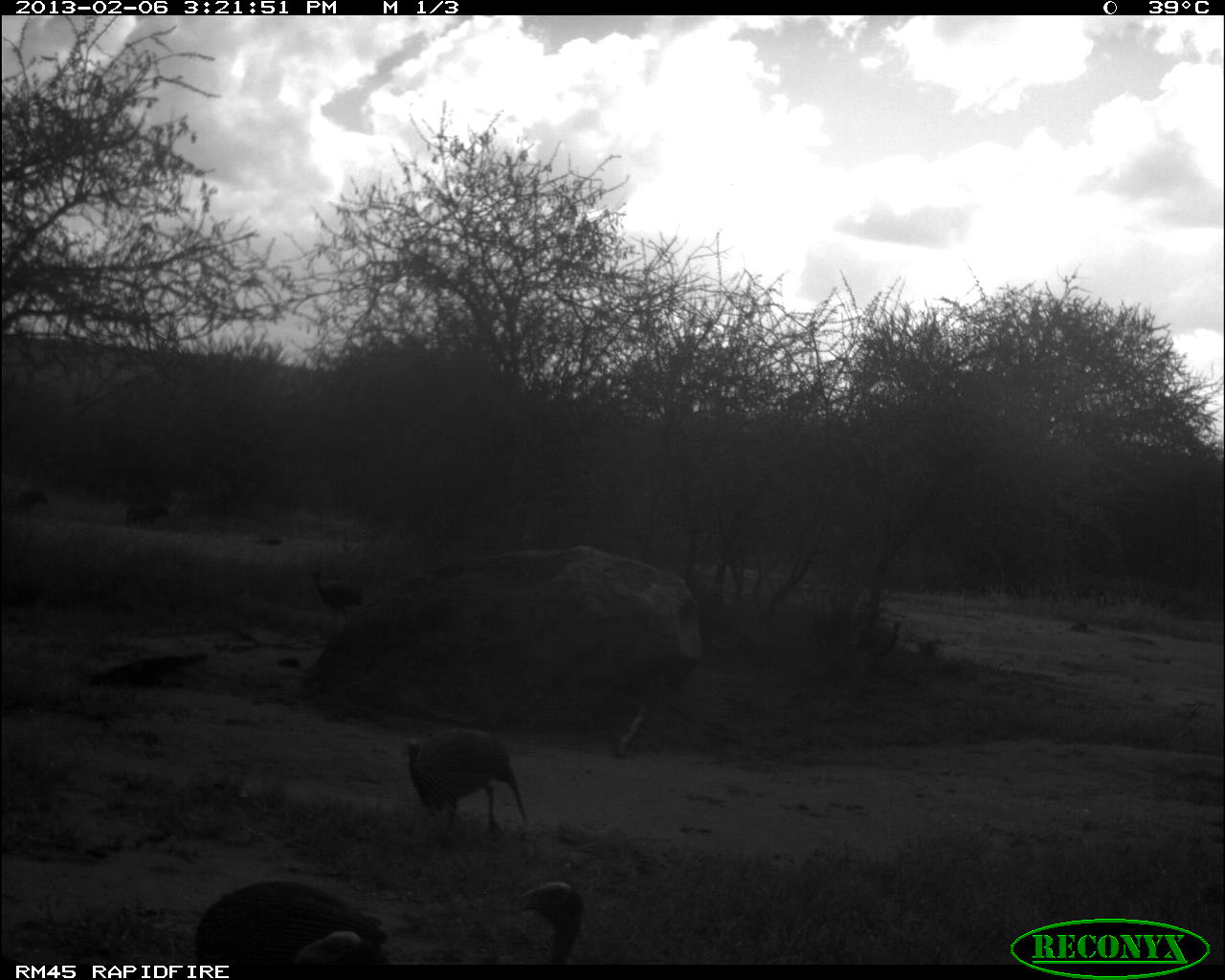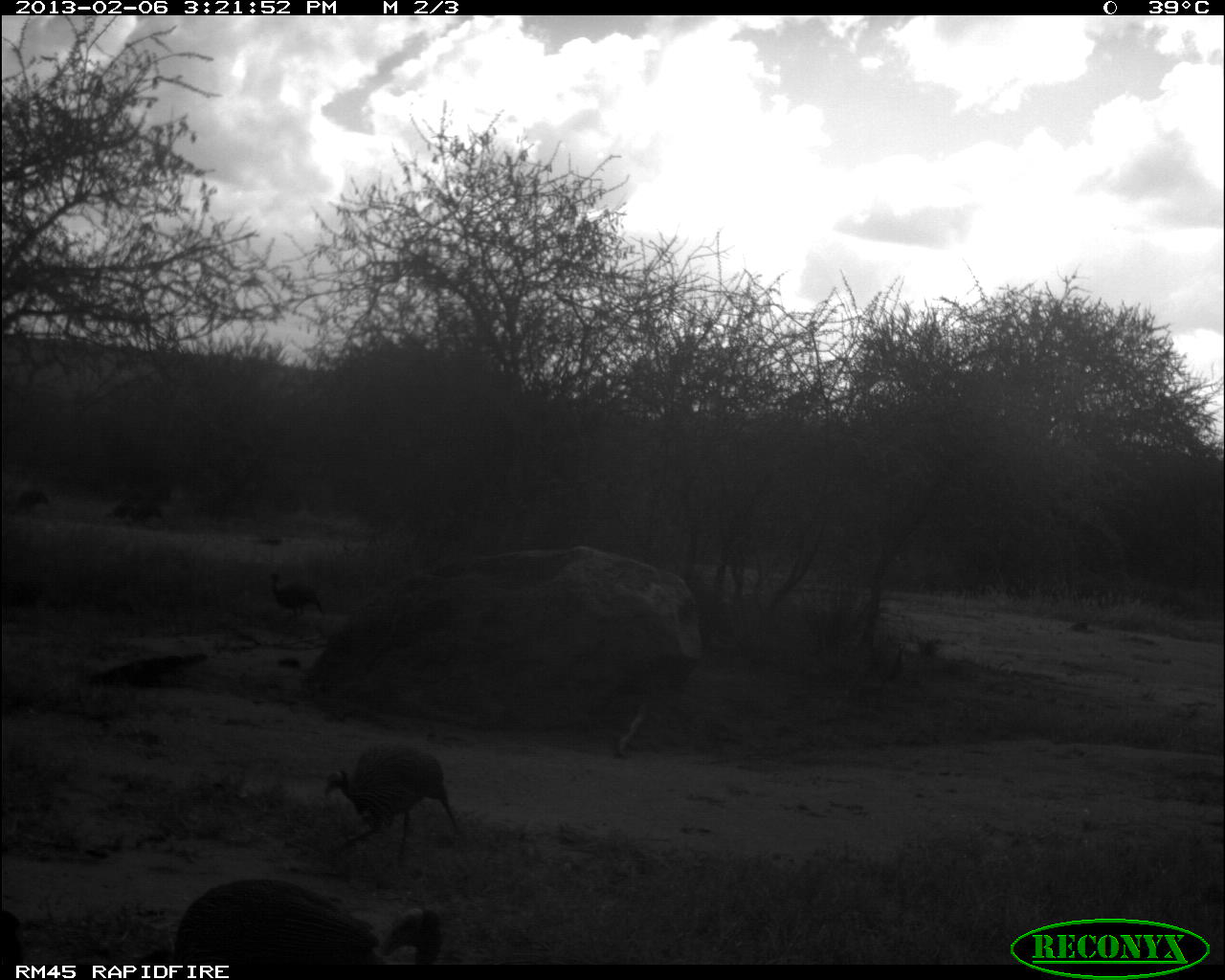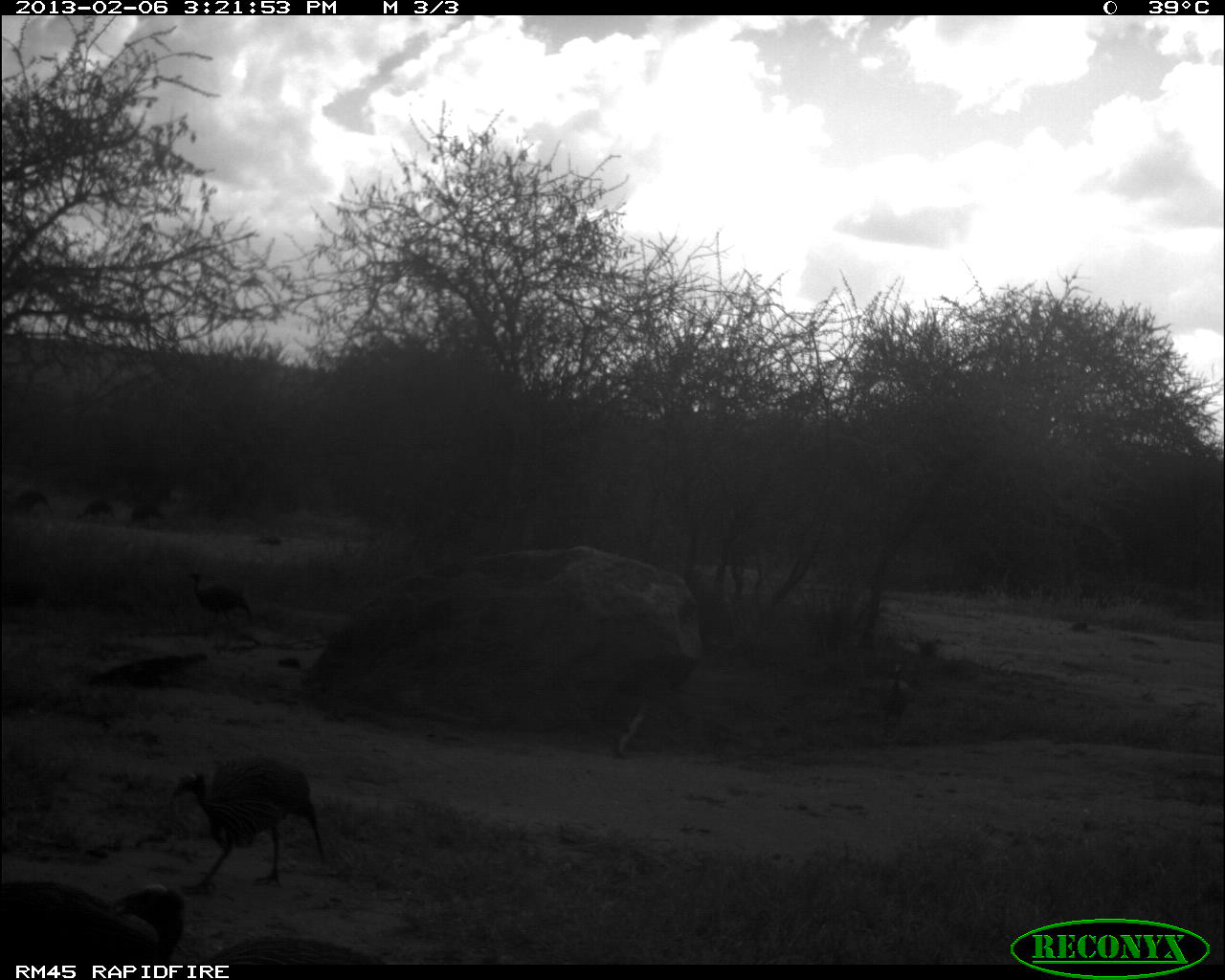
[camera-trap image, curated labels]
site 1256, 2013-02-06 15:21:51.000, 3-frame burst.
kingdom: Animalia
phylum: Chordata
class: Aves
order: Galliformes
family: Numididae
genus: Acryllium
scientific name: Acryllium vulturinum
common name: vulturine guineafowl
Acryllium vulturinum (vulturine guineafowl), count 7.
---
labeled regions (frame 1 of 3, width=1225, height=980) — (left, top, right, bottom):
acryllium vulturinum: (195, 879, 388, 964); (396, 726, 527, 840); (514, 881, 583, 964); (306, 566, 364, 623); (8, 485, 48, 512); (131, 503, 170, 529)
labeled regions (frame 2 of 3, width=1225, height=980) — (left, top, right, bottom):
acryllium vulturinum: (137, 881, 442, 965); (319, 741, 456, 860); (266, 569, 321, 619); (0, 884, 21, 969); (123, 496, 164, 523); (8, 485, 48, 512); (108, 501, 130, 521)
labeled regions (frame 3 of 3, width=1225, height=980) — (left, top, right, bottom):
acryllium vulturinum: (168, 753, 328, 891); (1, 874, 186, 980); (184, 931, 399, 963); (184, 565, 257, 628); (876, 658, 911, 741); (3, 486, 56, 519); (74, 496, 115, 524); (130, 502, 167, 526)